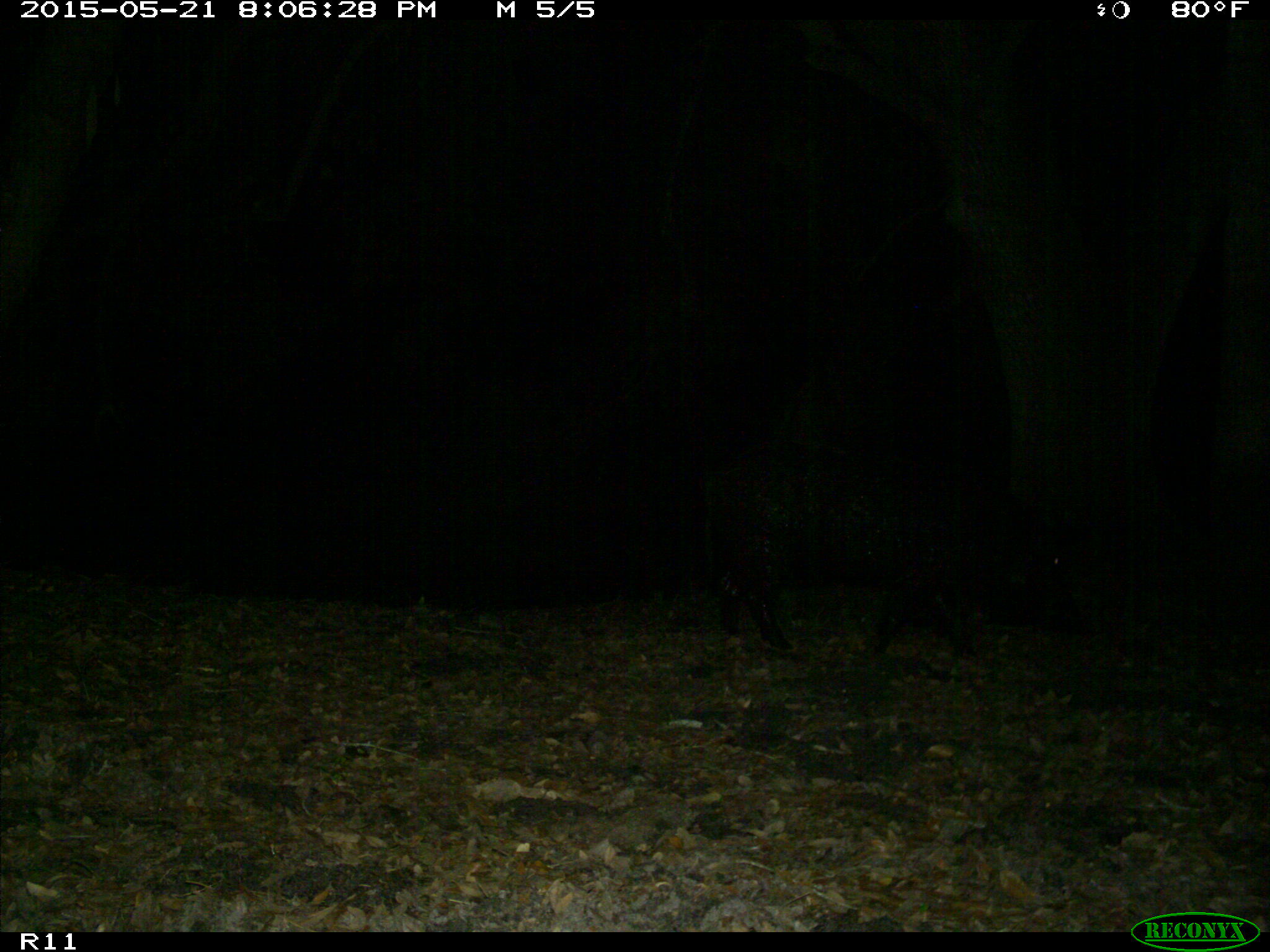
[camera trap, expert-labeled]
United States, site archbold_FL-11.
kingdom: Animalia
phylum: Chordata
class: Mammalia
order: Artiodactyla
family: Suidae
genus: Sus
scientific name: Sus scrofa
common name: wild boar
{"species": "Sus scrofa (wild boar)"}